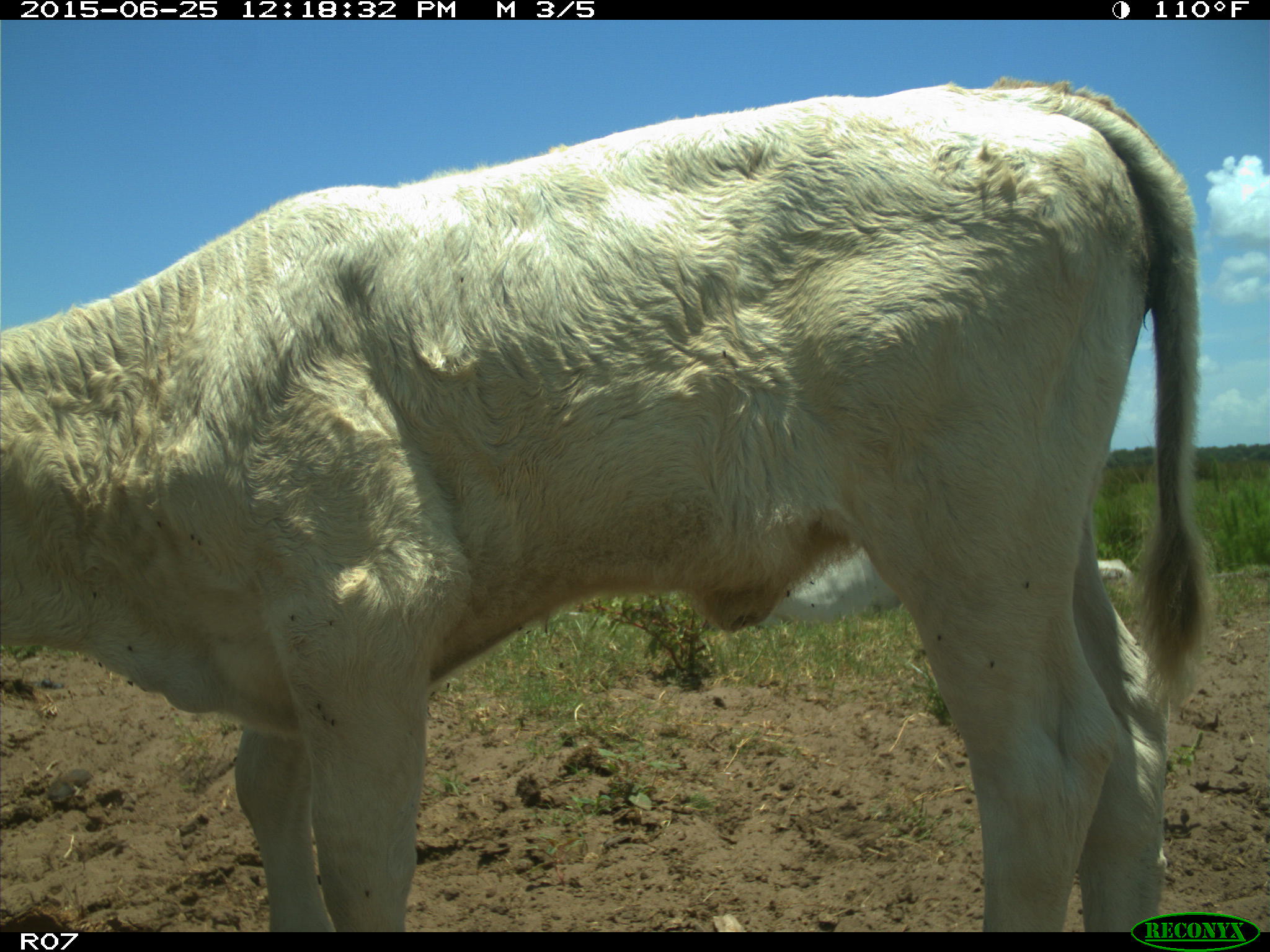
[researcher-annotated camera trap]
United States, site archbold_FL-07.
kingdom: Animalia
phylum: Chordata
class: Mammalia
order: Artiodactyla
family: Bovidae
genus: Bos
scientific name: Bos taurus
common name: domestic cow